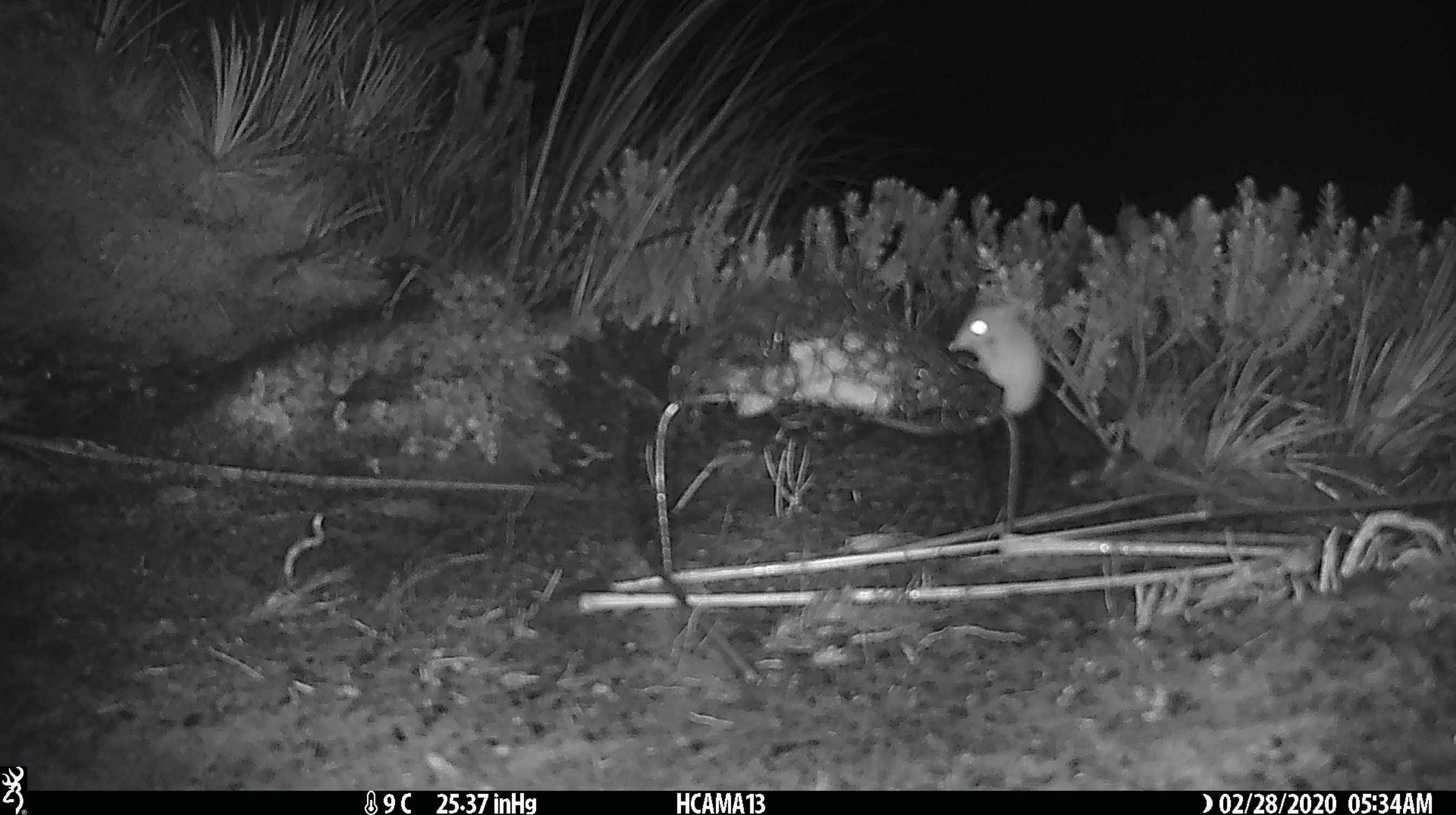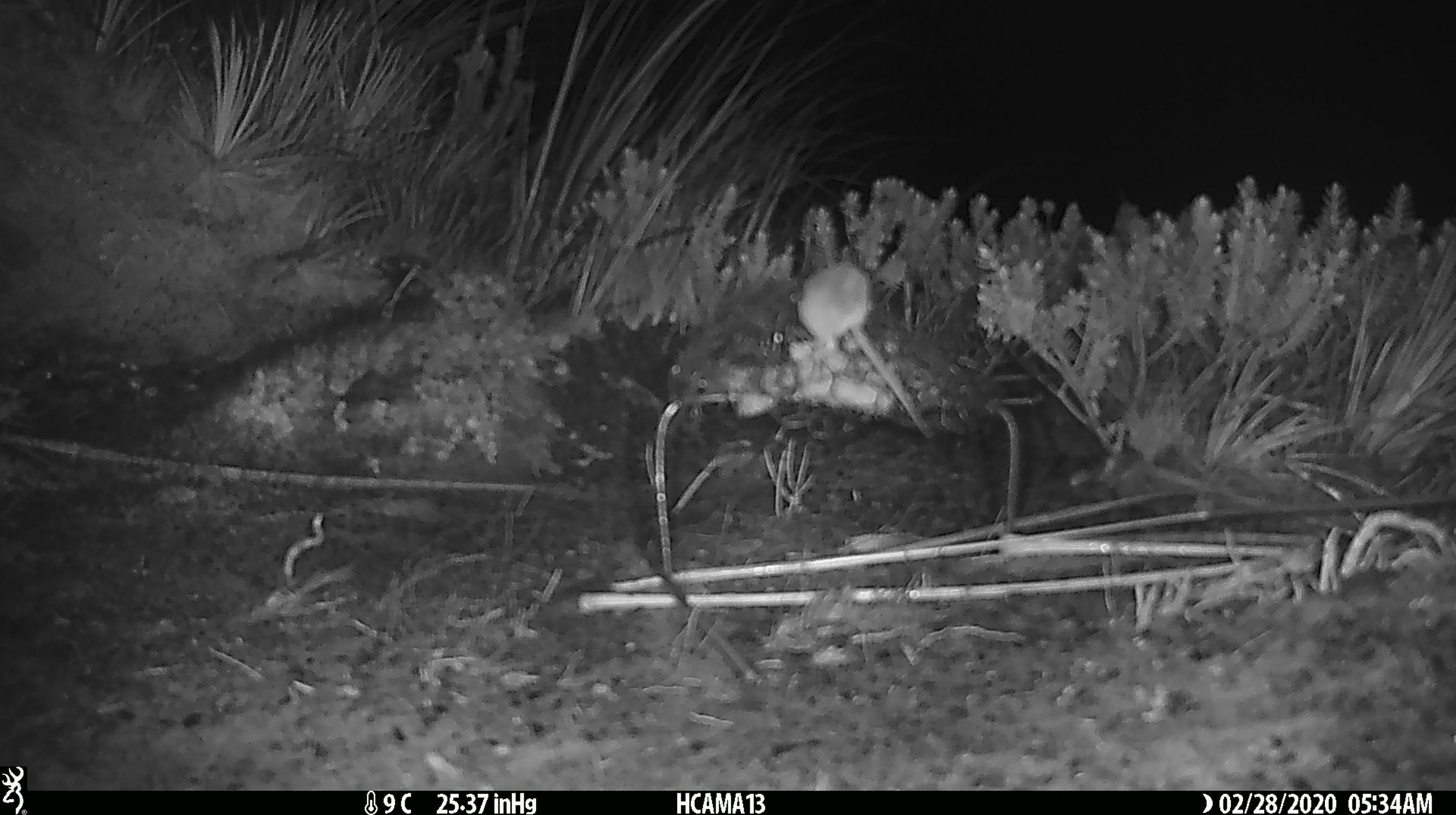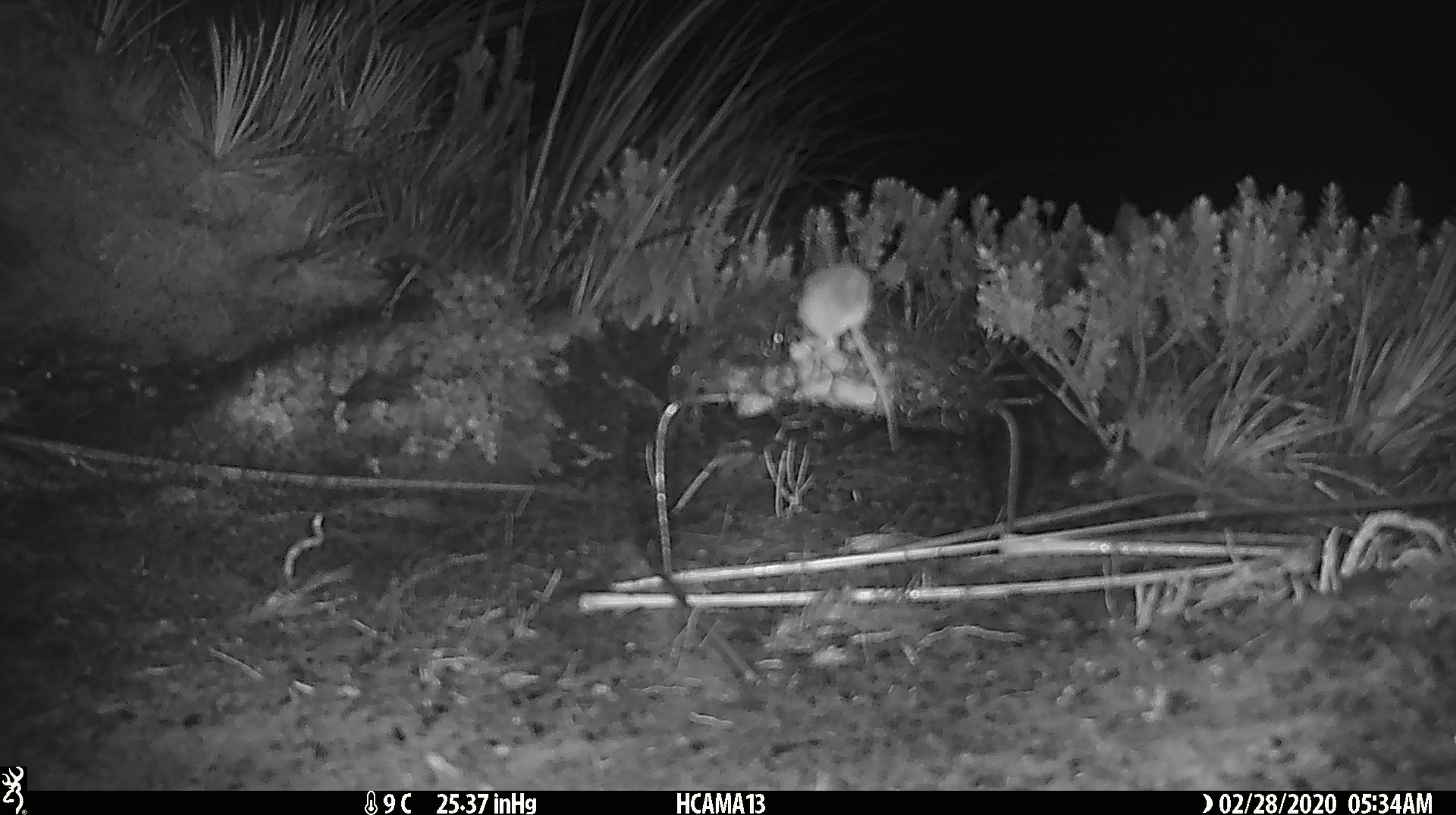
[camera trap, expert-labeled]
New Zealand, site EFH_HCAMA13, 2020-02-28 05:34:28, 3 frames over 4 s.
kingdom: Animalia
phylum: Chordata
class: Mammalia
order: Rodentia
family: Muridae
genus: Mus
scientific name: Mus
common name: mouse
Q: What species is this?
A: Mouse (Mus).